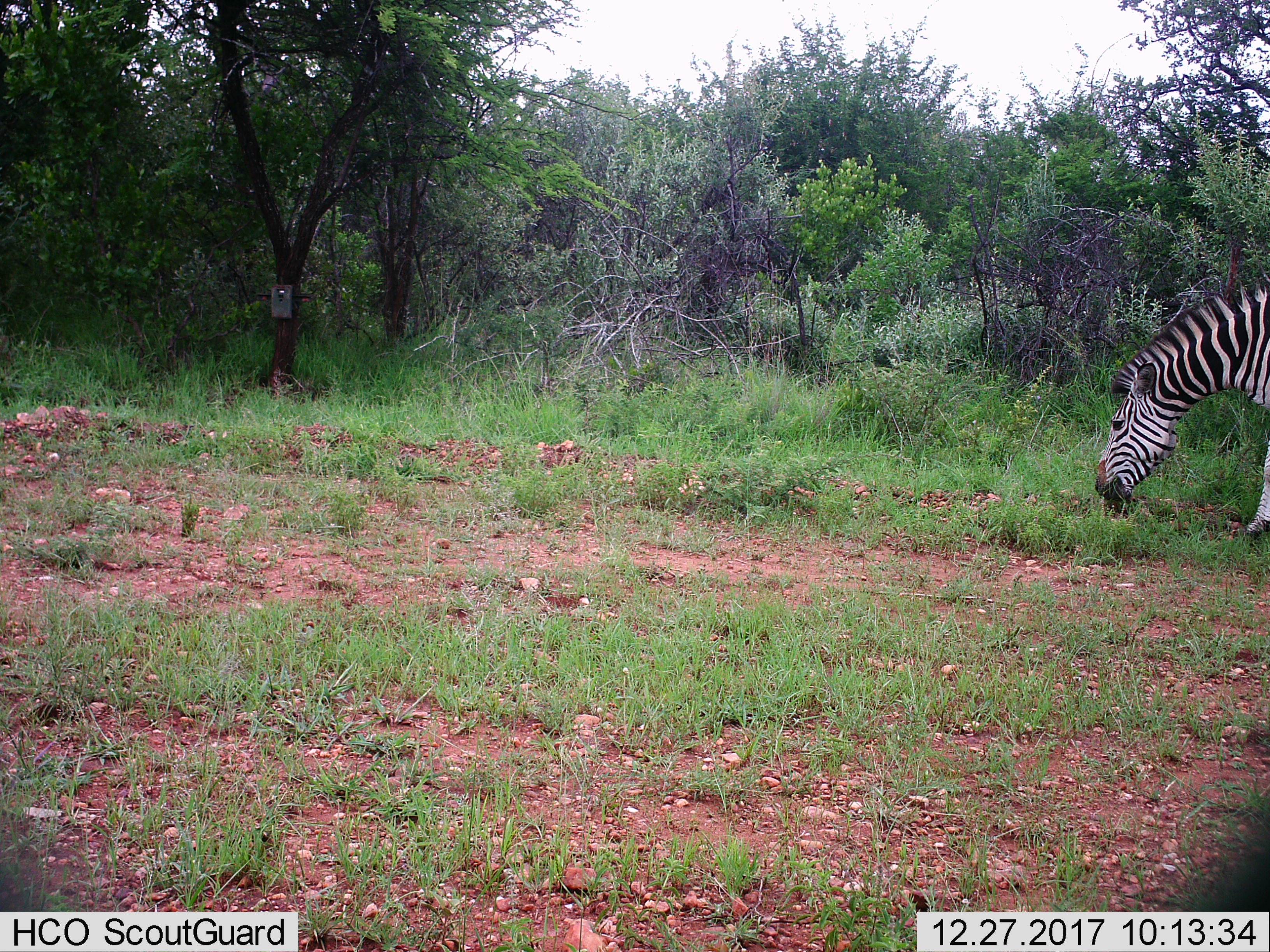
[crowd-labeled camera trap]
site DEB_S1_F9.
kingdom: Animalia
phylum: Chordata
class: Mammalia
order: Perissodactyla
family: Equidae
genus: Equus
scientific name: Equus quagga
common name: plains zebra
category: zebraplains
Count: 1.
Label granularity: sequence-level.